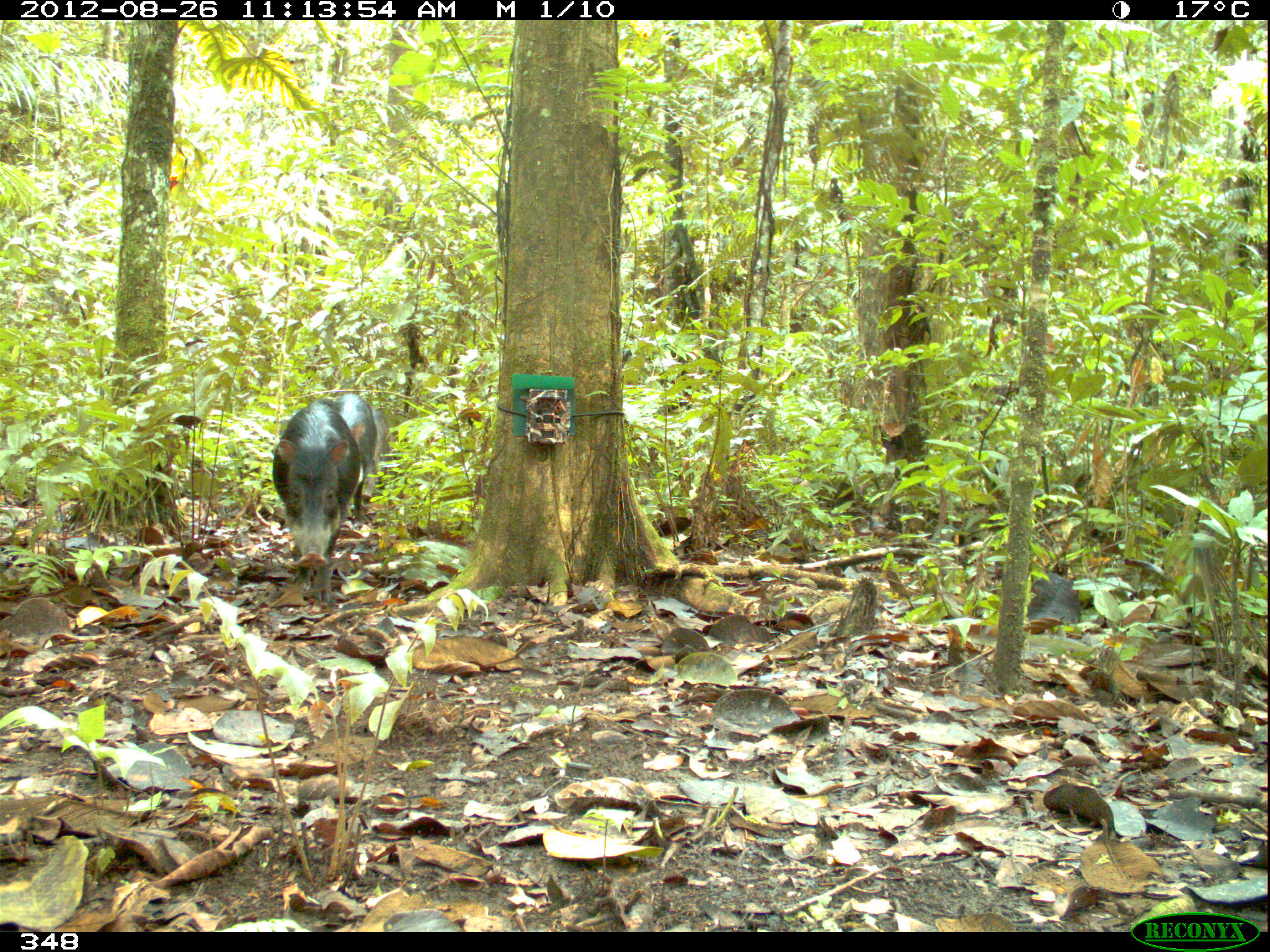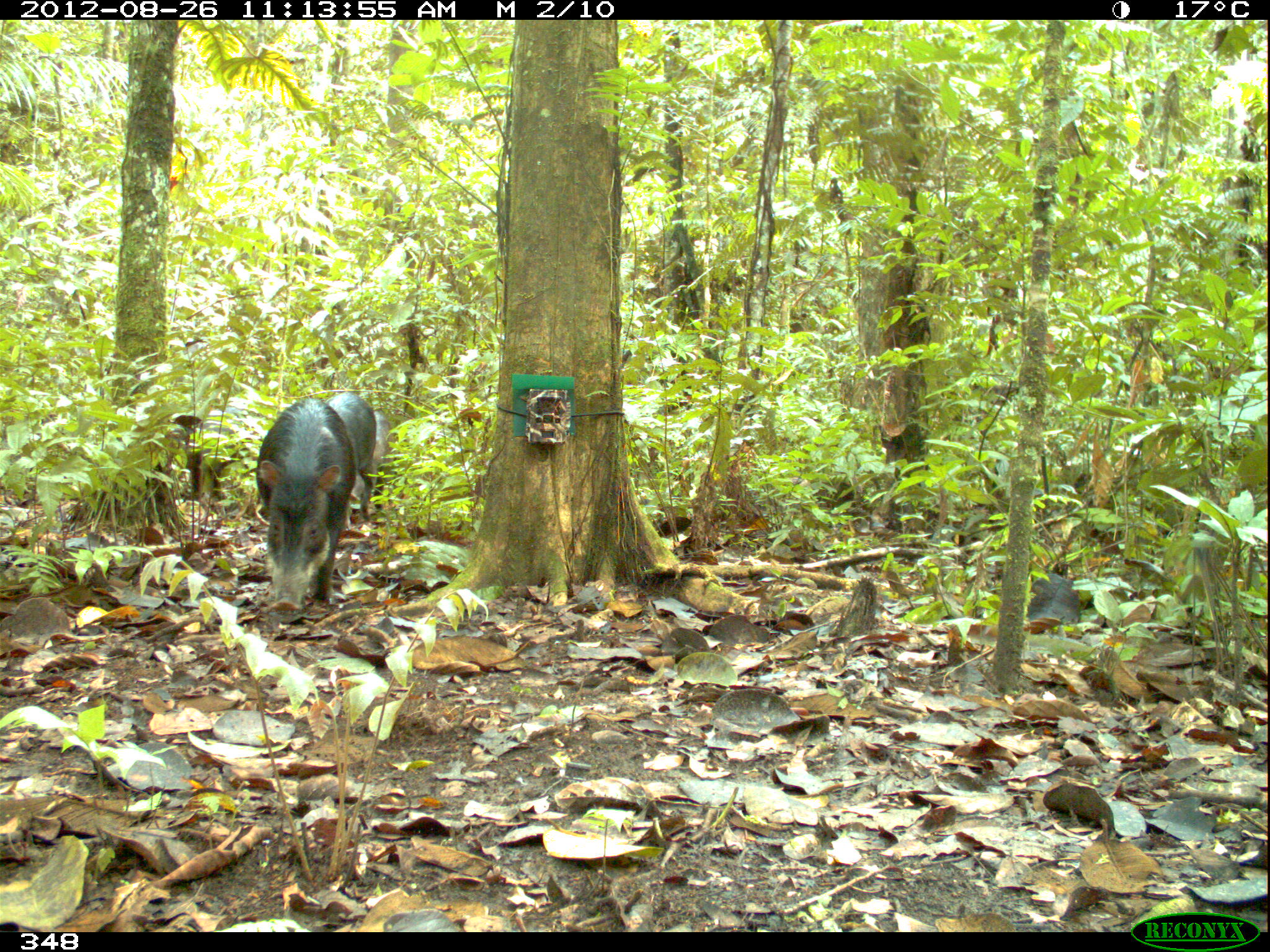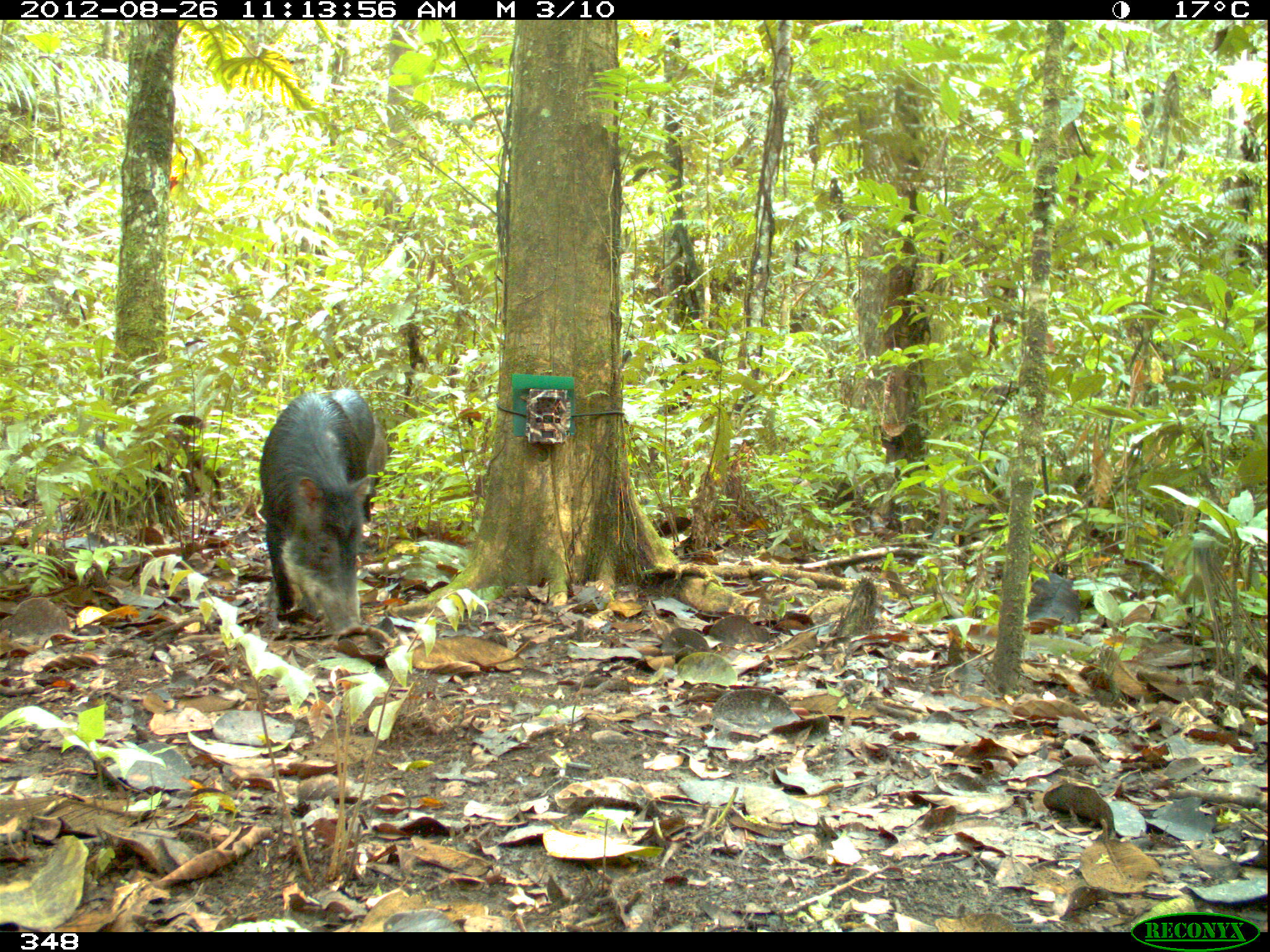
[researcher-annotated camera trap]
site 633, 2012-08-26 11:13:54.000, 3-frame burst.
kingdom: Animalia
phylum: Chordata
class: Mammalia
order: Artiodactyla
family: Tayassuidae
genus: Tayassu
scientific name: Tayassu pecari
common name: white-lipped peccary